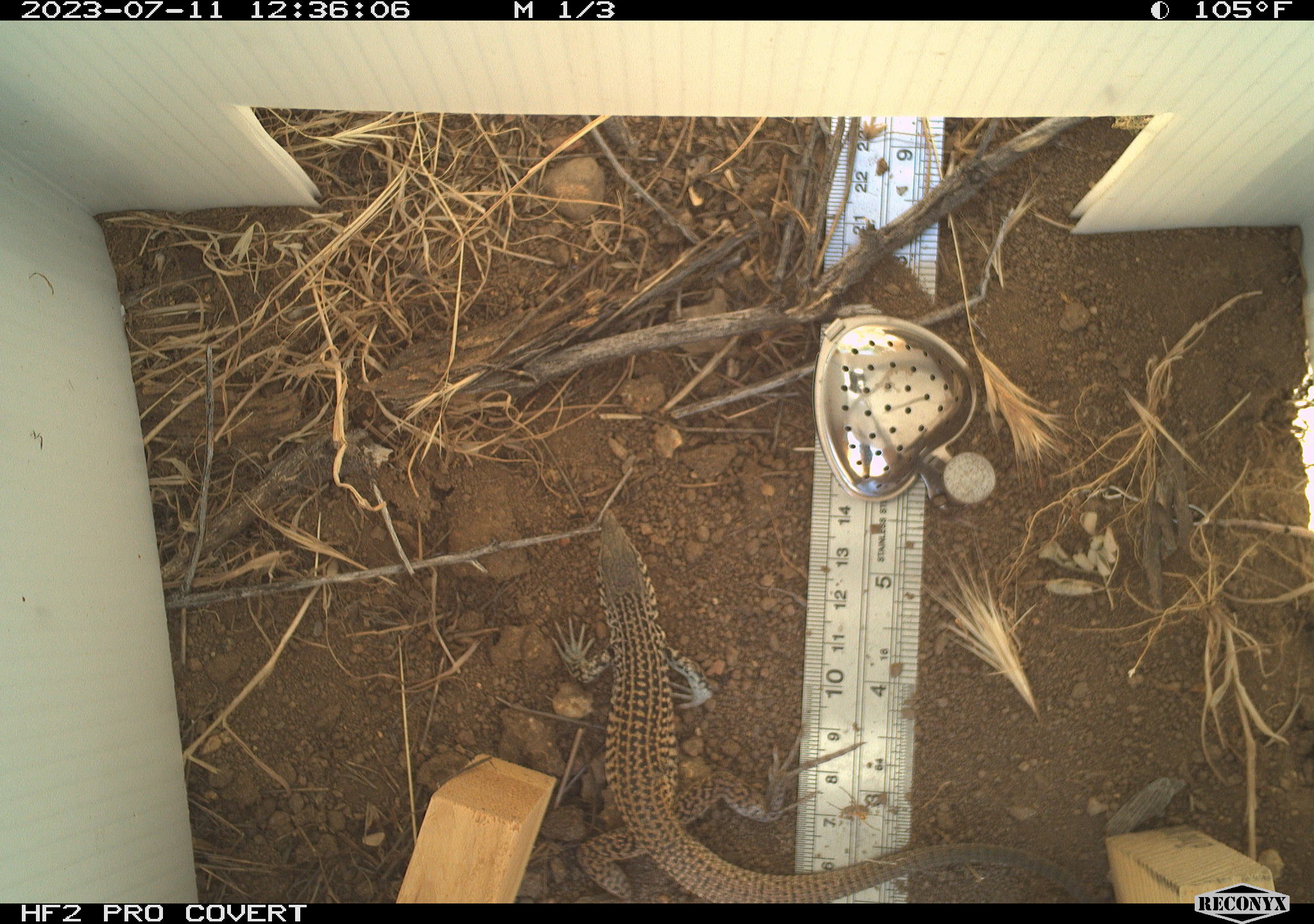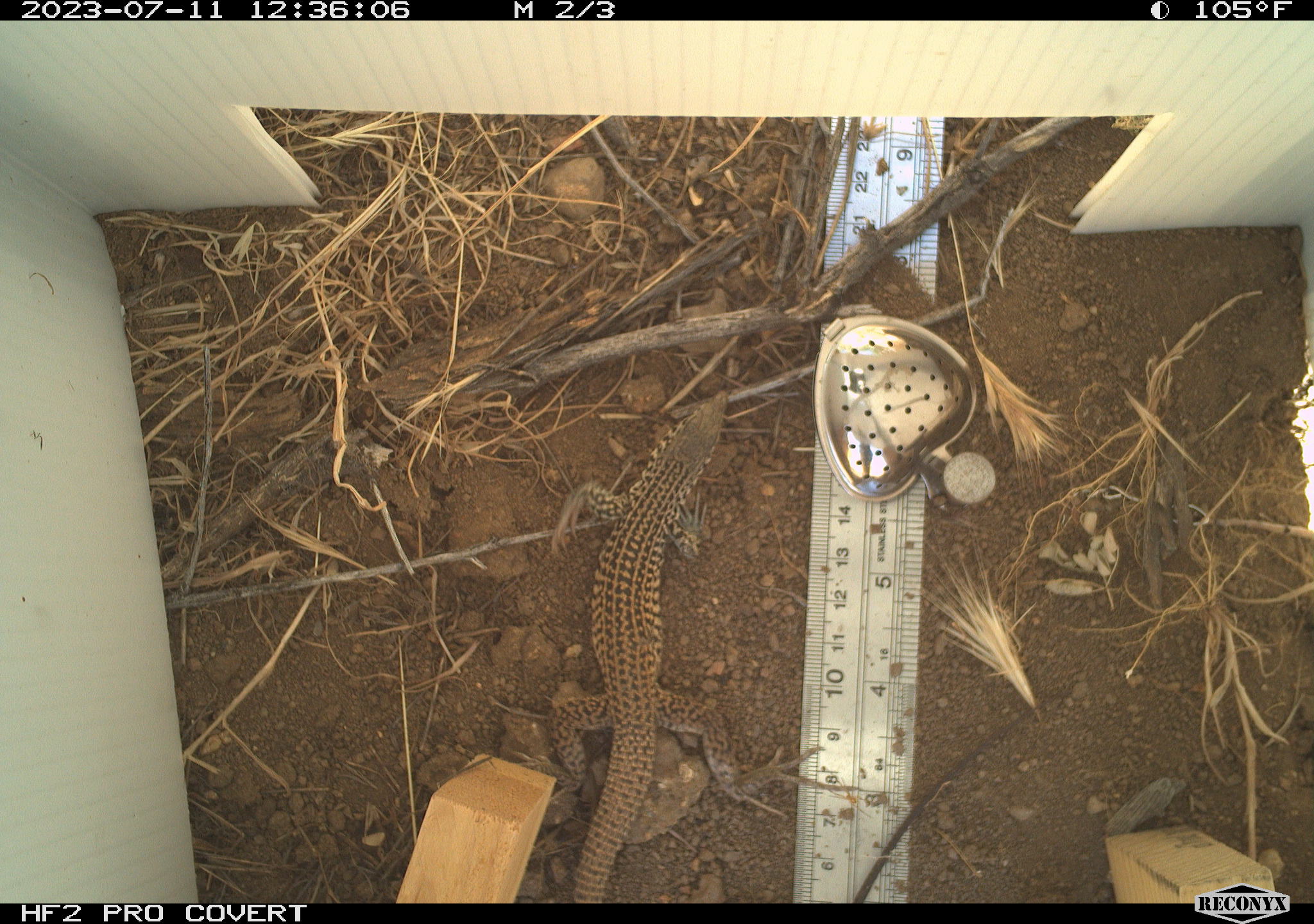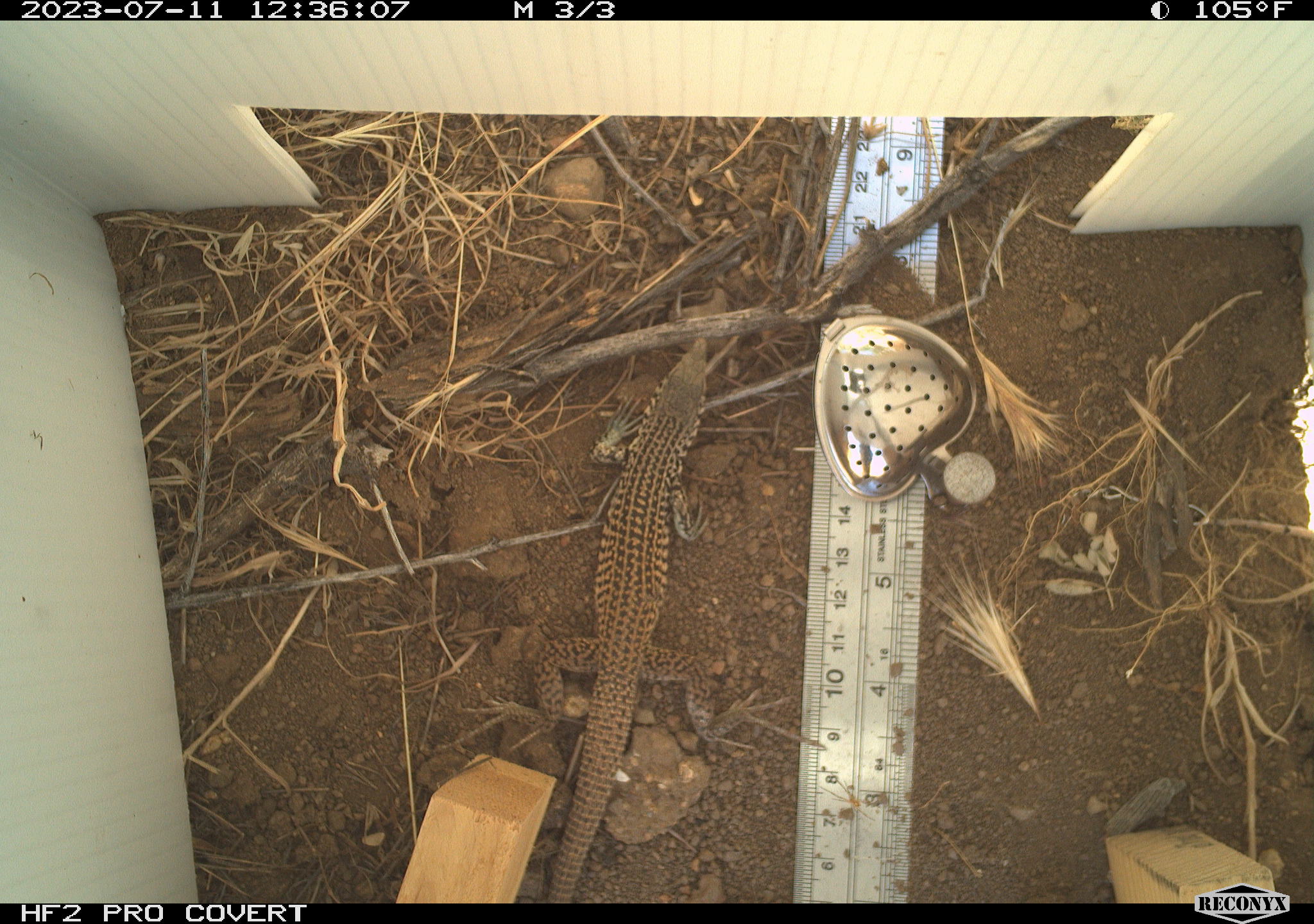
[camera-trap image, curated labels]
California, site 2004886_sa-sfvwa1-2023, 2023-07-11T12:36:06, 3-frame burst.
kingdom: Animalia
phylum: Chordata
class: Reptilia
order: Squamata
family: Teiidae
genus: Aspidoscelis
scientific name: Aspidoscelis tigris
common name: western whiptail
Western whiptail (Aspidoscelis tigris).